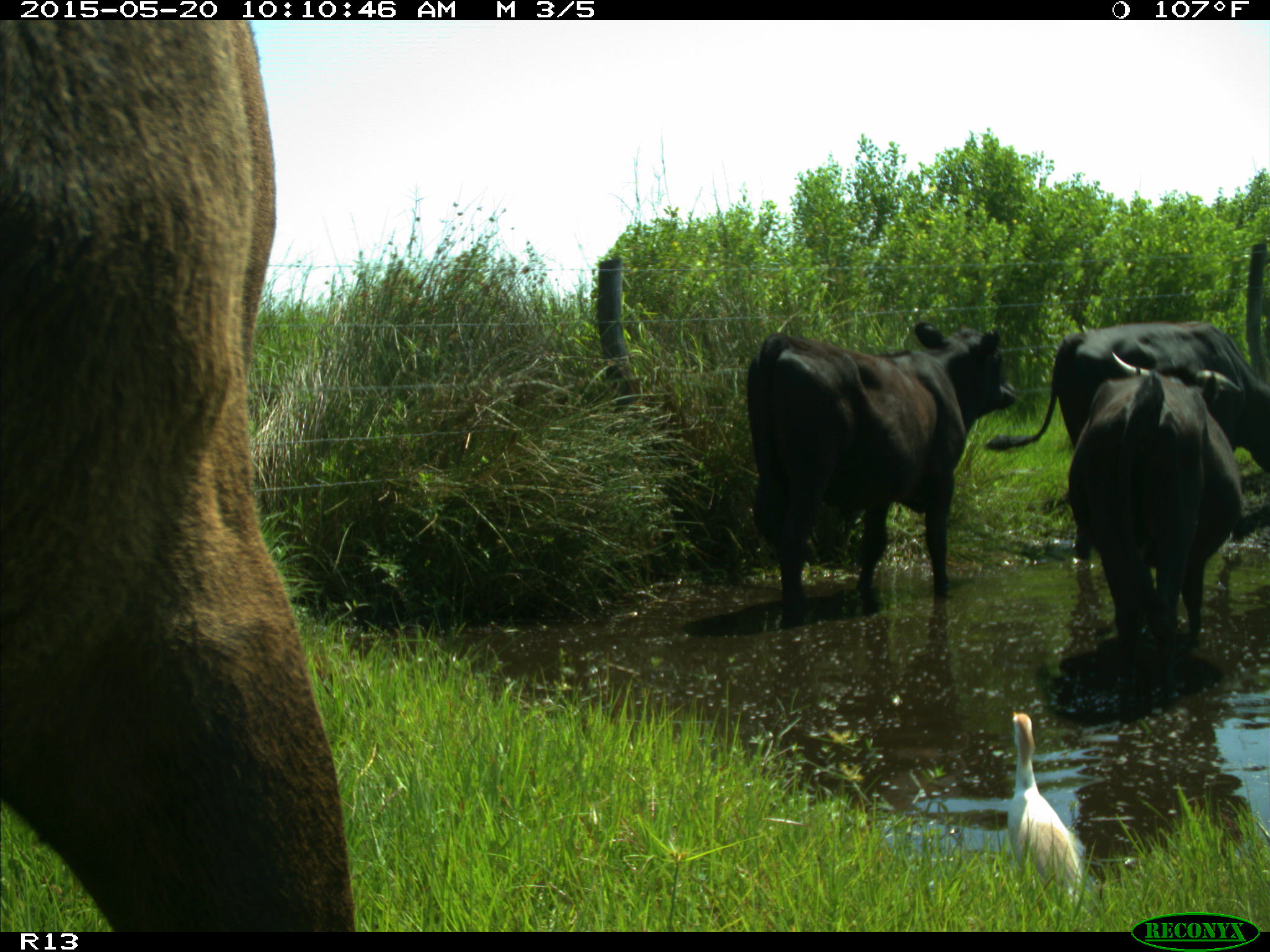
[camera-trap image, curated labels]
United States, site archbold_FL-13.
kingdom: Animalia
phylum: Chordata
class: Mammalia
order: Artiodactyla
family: Bovidae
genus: Bos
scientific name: Bos taurus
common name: domestic cow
Bos taurus (domestic cow).